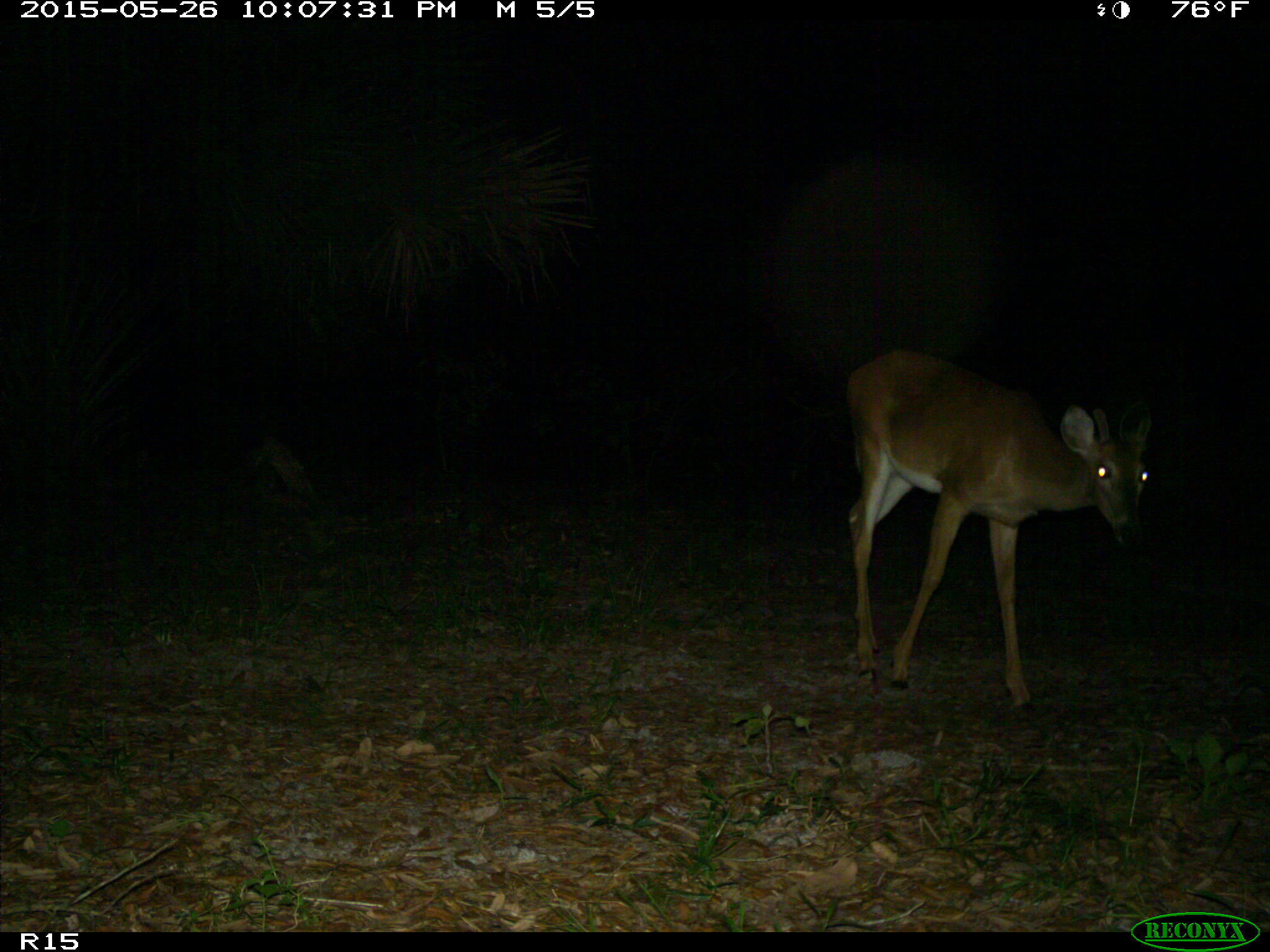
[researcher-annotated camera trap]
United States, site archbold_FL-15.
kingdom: Animalia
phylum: Chordata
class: Mammalia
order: Artiodactyla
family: Cervidae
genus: Odocoileus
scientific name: Odocoileus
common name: deer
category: unidentified deer